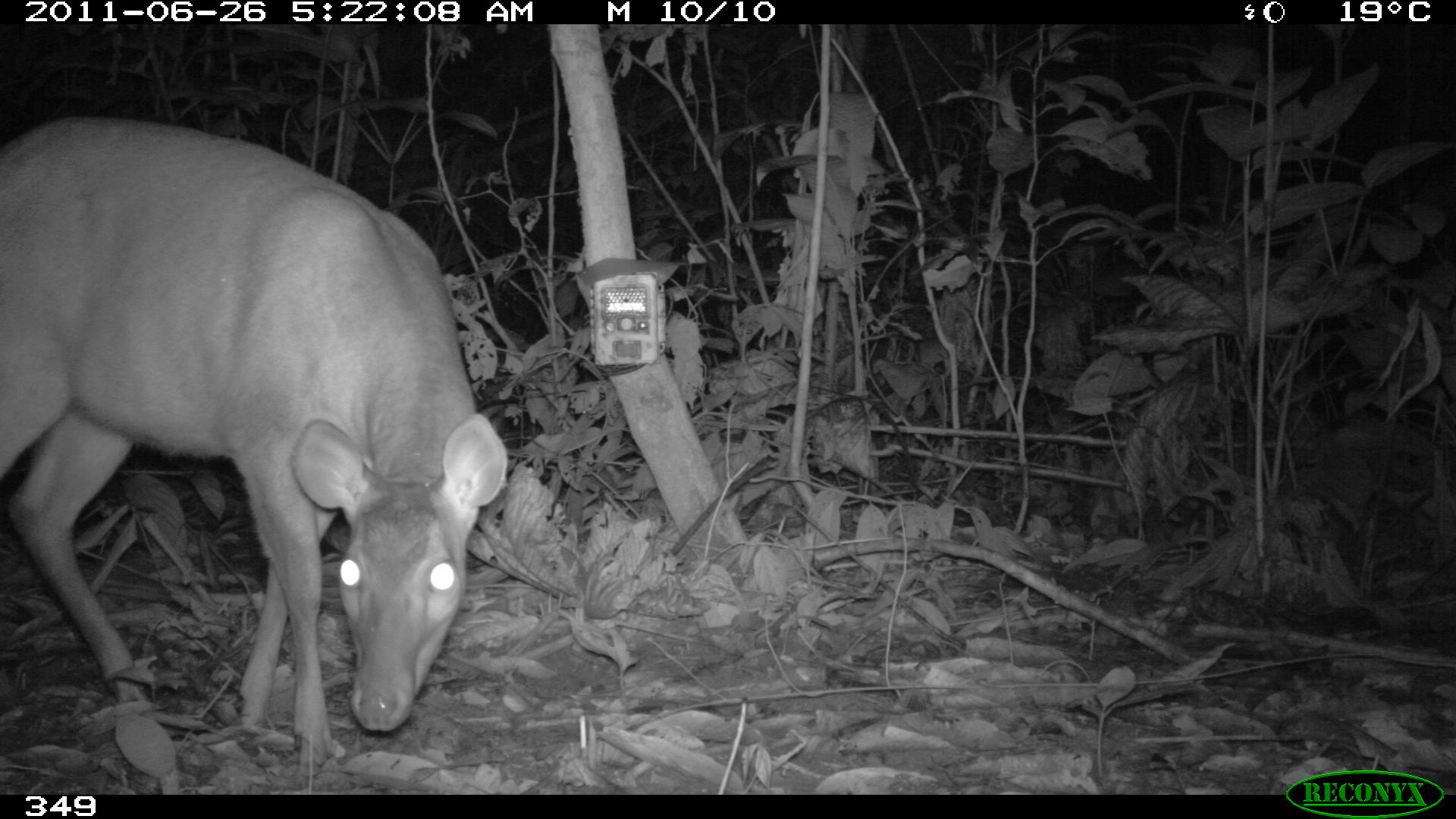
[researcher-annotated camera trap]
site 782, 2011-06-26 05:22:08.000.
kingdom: Animalia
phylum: Chordata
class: Mammalia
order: Artiodactyla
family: Cervidae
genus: Mazama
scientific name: Mazama americana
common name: red brocket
Mazama americana (red brocket).